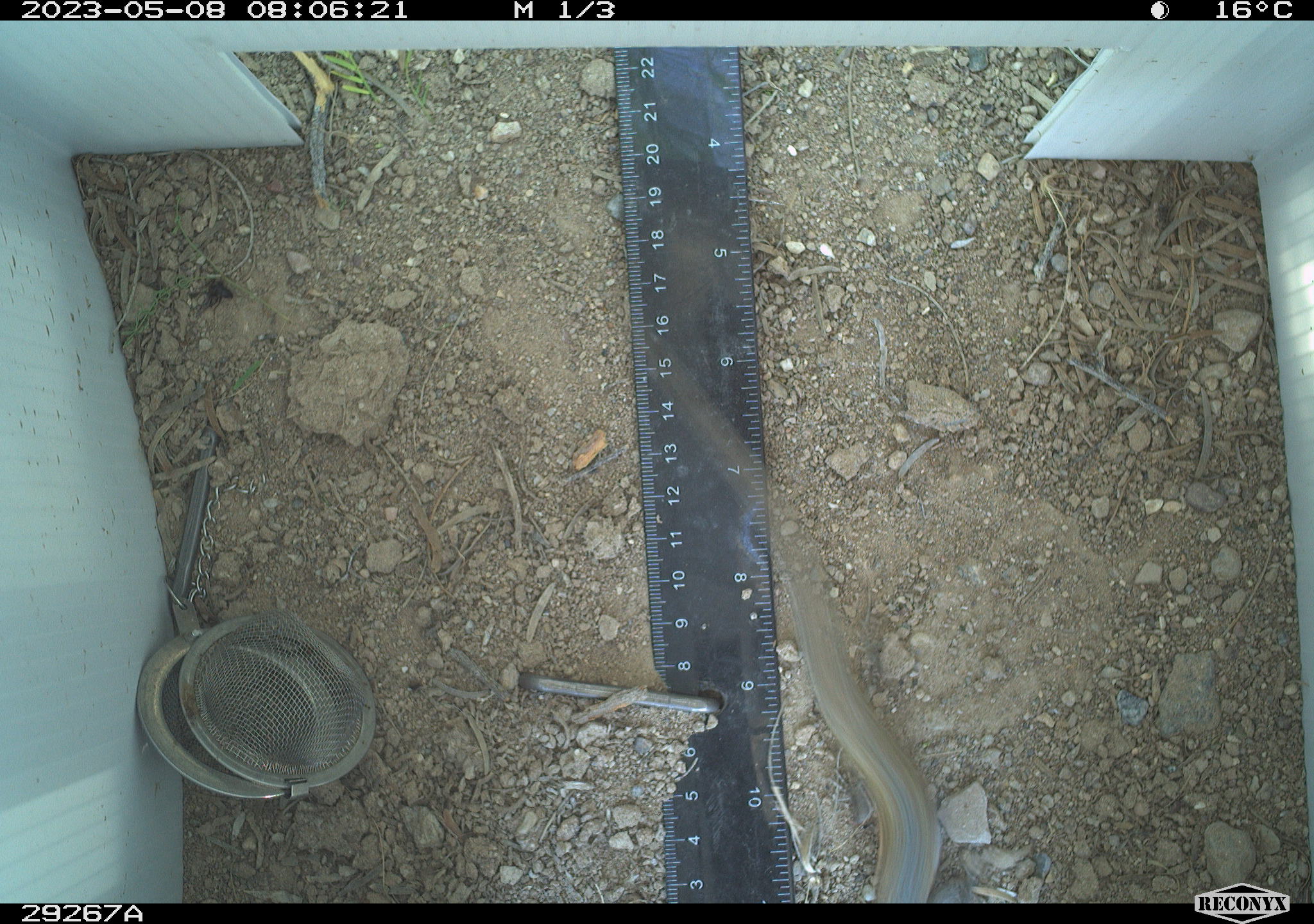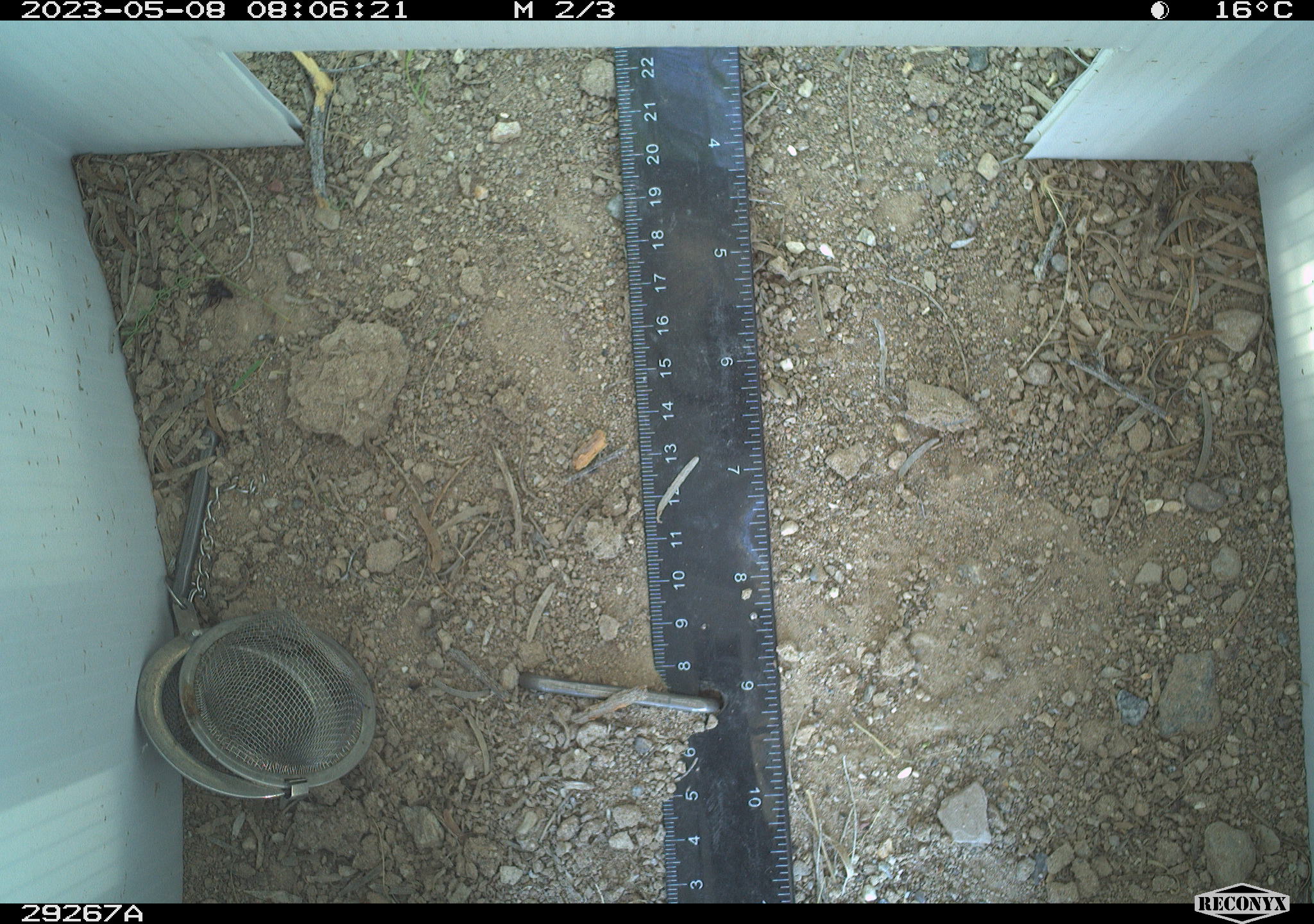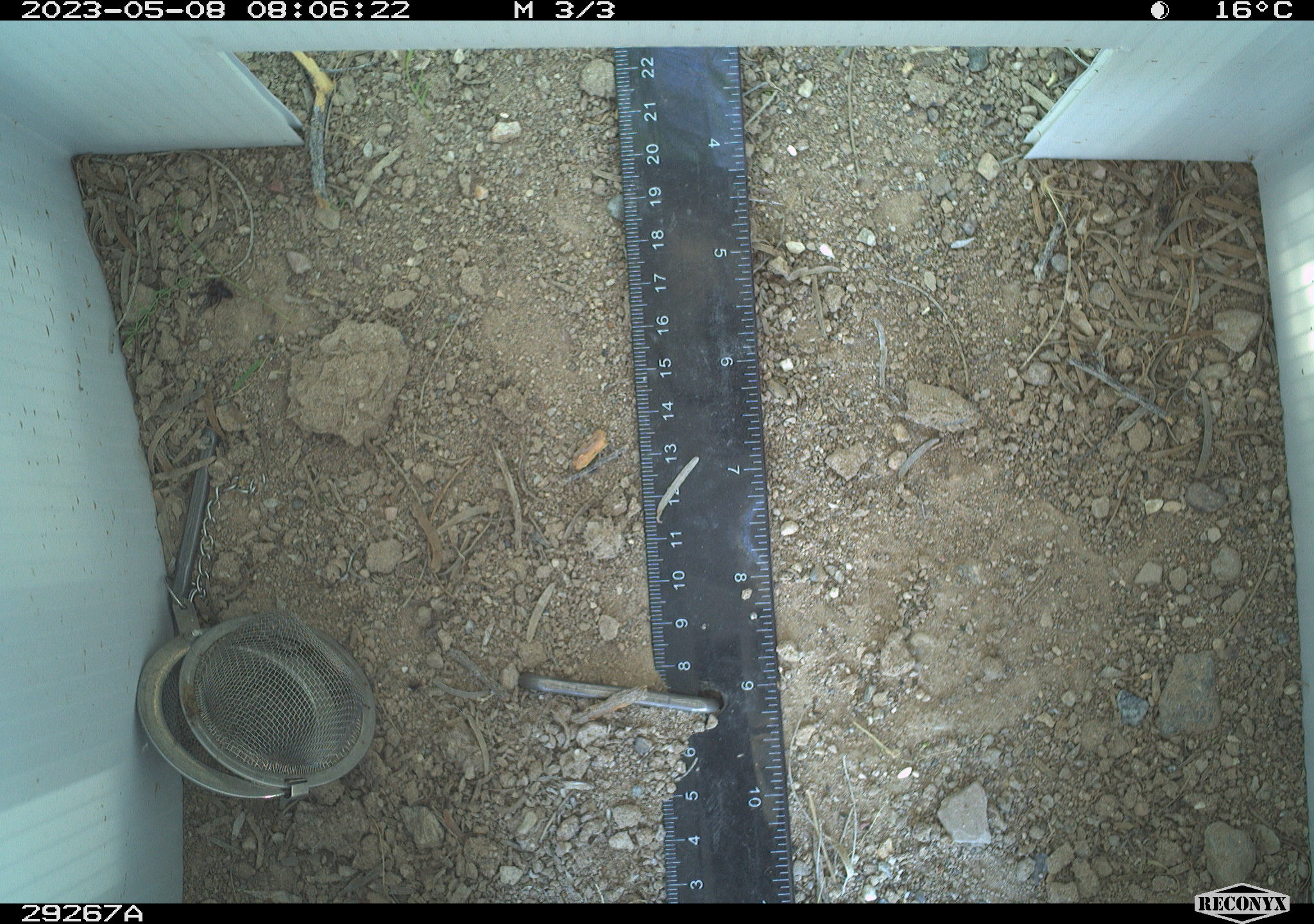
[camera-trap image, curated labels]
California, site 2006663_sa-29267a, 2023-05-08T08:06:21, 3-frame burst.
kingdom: Animalia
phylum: Chordata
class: Reptilia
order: Squamata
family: Phrynosomatidae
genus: Sceloporus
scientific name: Sceloporus graciosus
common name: common sagebrush lizard